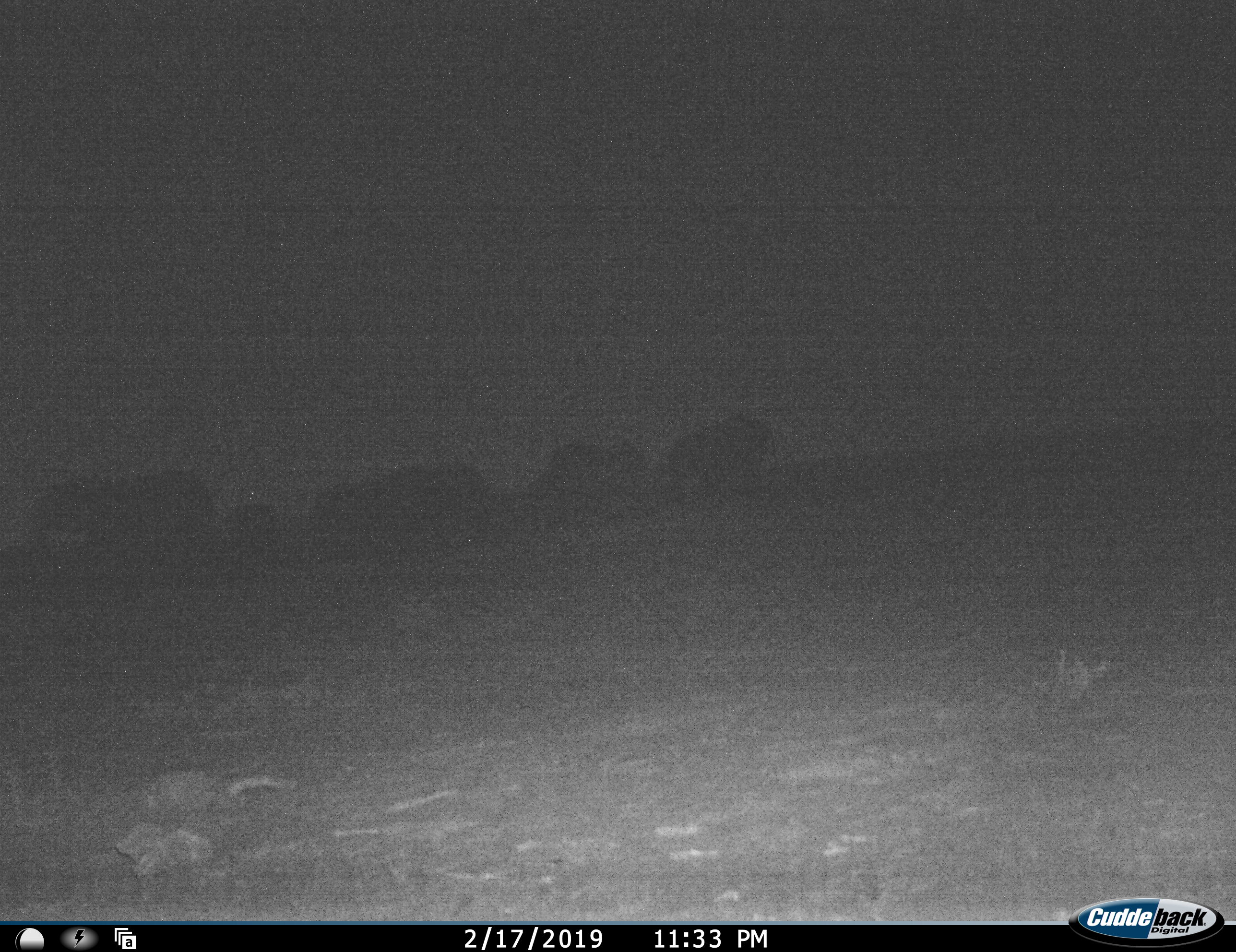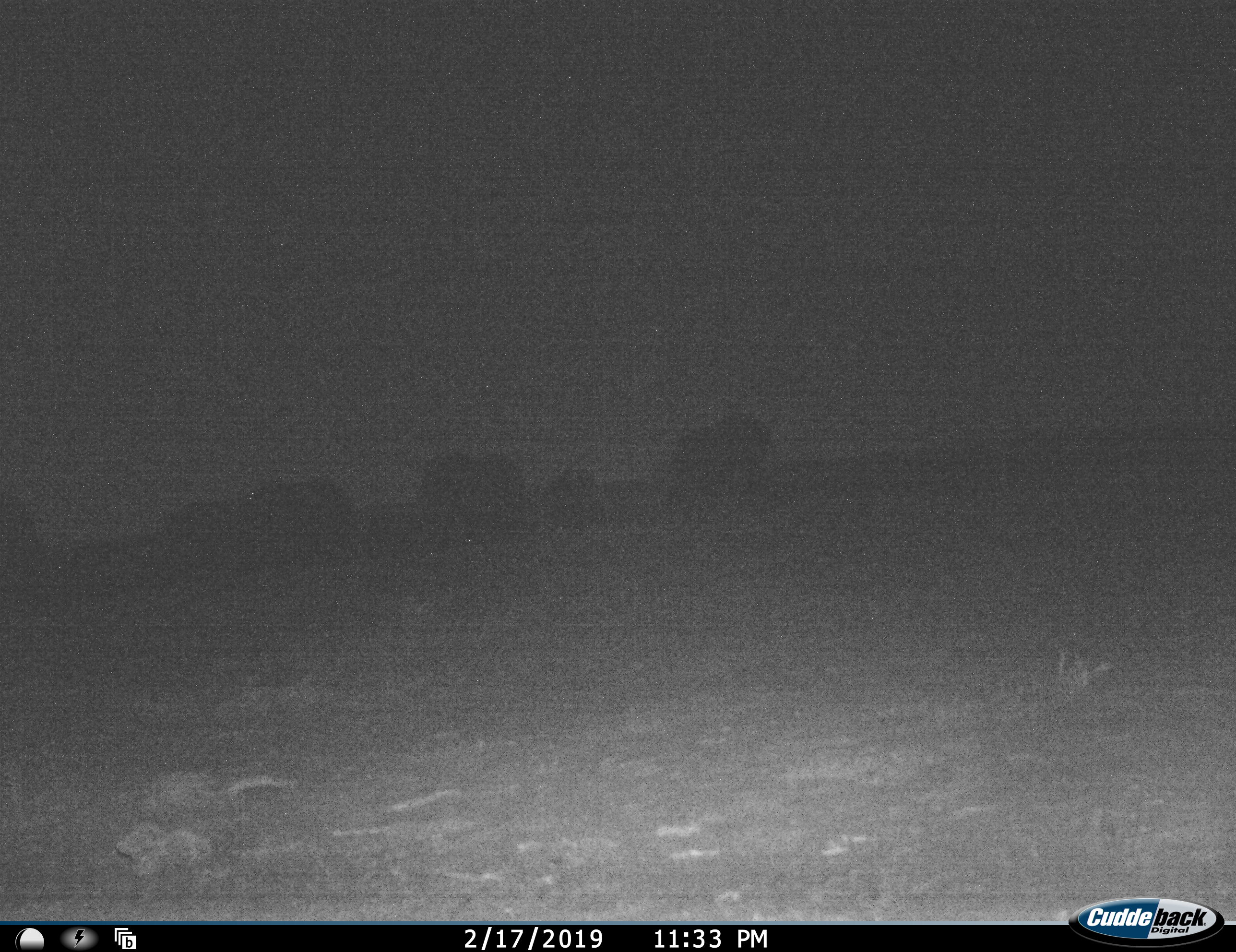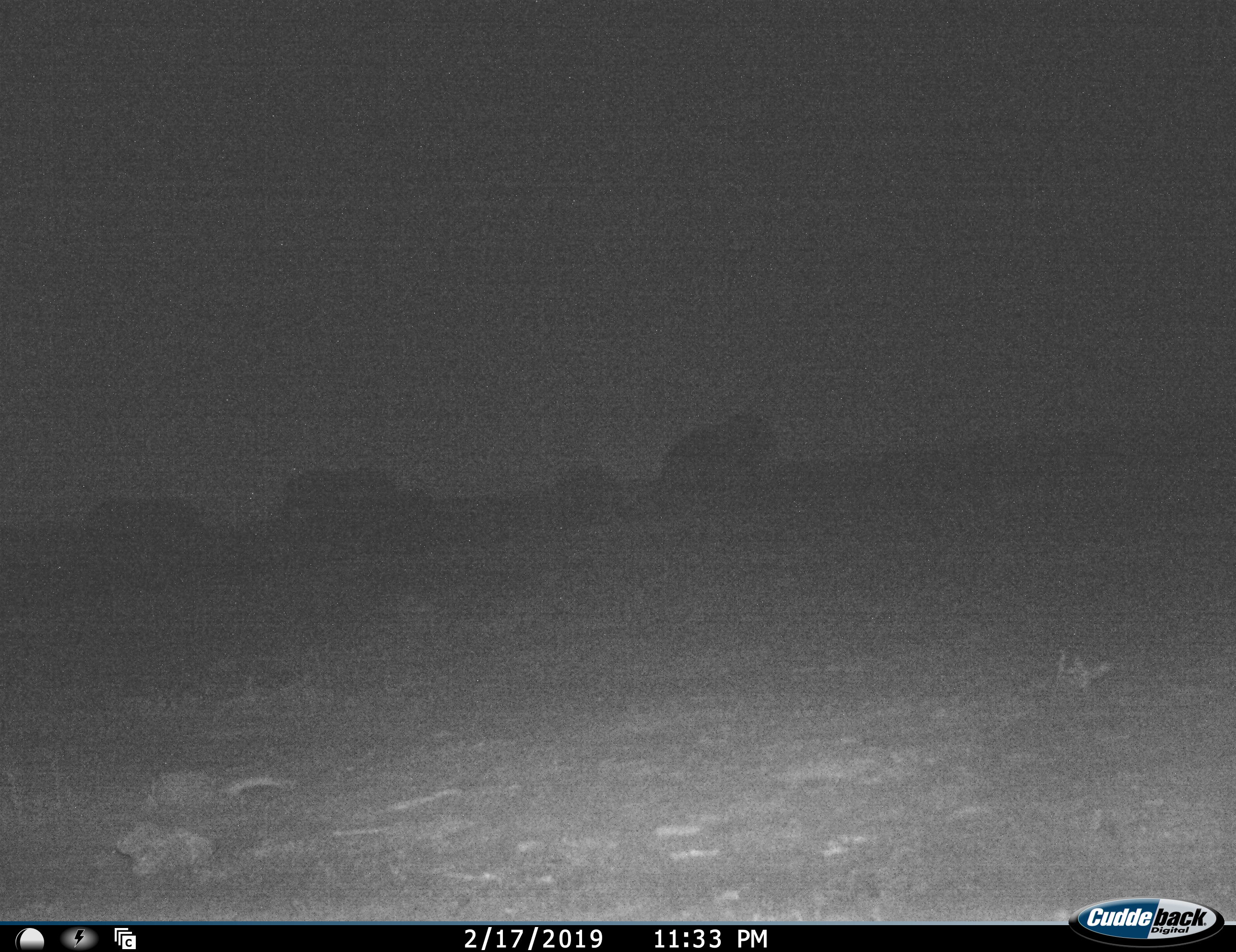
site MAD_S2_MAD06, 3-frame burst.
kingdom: Animalia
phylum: Chordata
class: Mammalia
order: Proboscidea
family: Elephantidae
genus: Loxodonta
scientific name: Loxodonta africana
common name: african bush elephant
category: elephant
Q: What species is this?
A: Elephant (african bush elephant) (Loxodonta africana).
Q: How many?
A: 6.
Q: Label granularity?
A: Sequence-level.